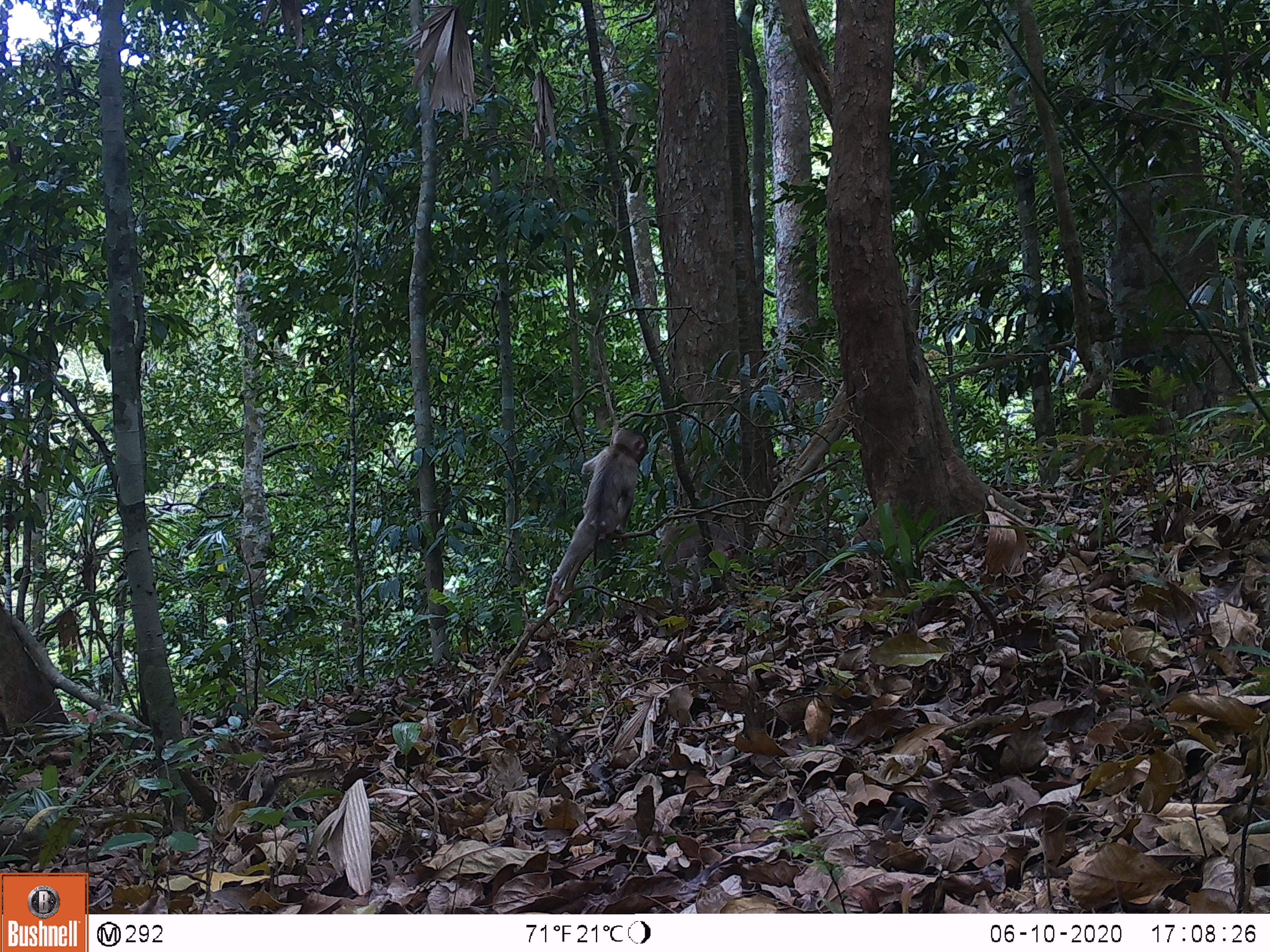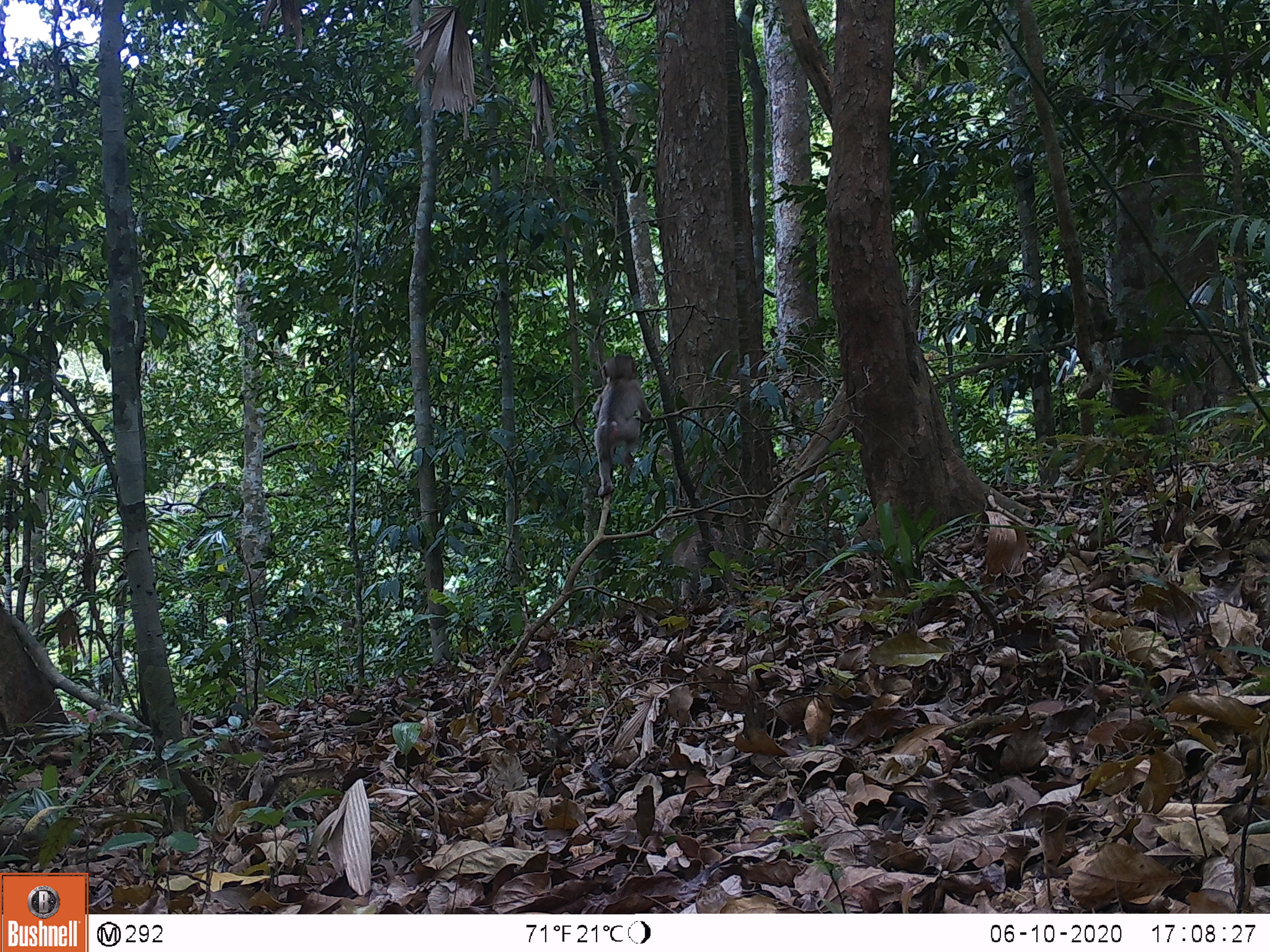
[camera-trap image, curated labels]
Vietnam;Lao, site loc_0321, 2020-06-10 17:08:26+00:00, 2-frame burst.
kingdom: Animalia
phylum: Chordata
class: Mammalia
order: Primates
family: Cercopithecidae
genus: Macaca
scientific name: Macaca nemestrina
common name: pig-tailed macaque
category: pig tailed macaque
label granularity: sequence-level